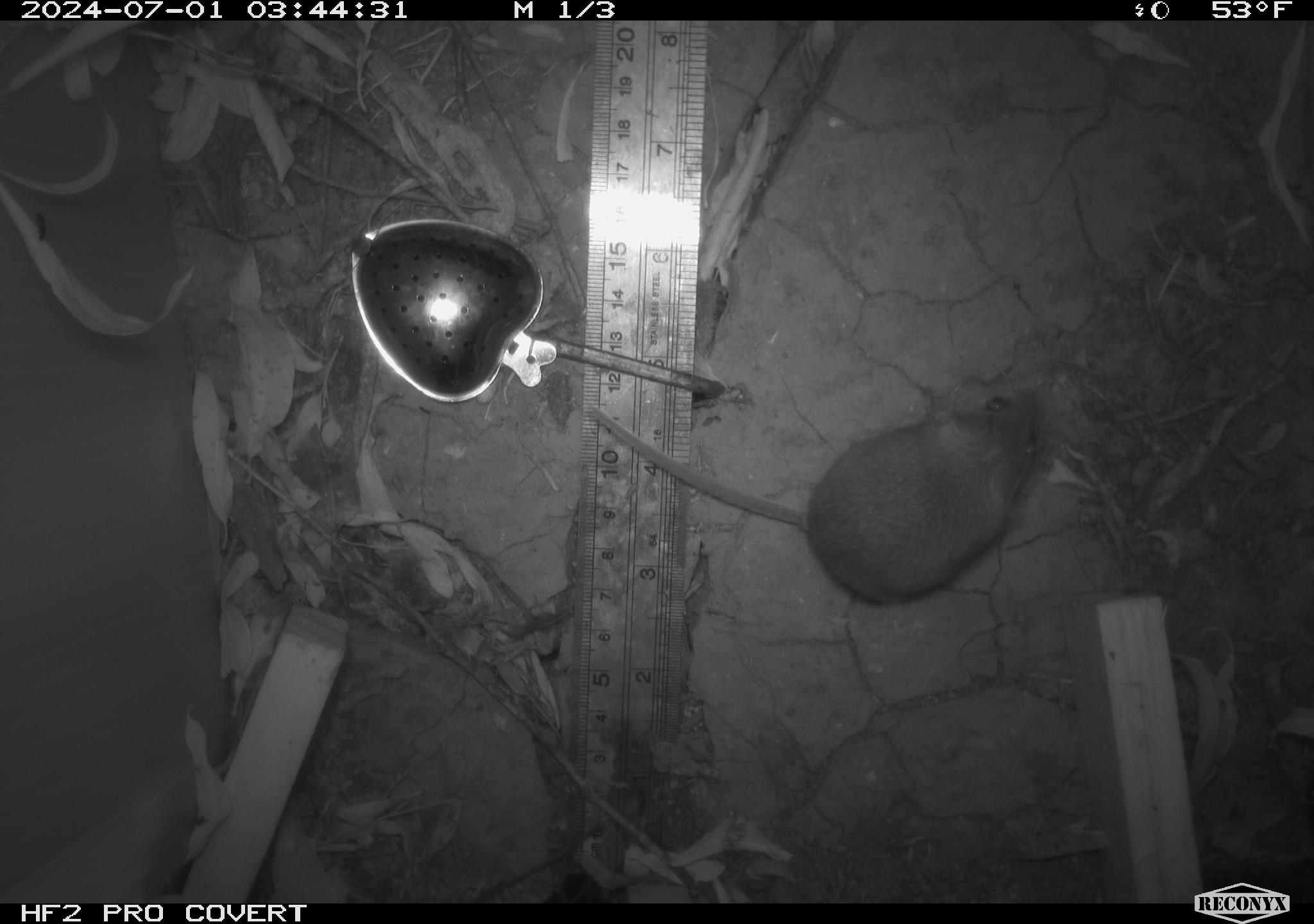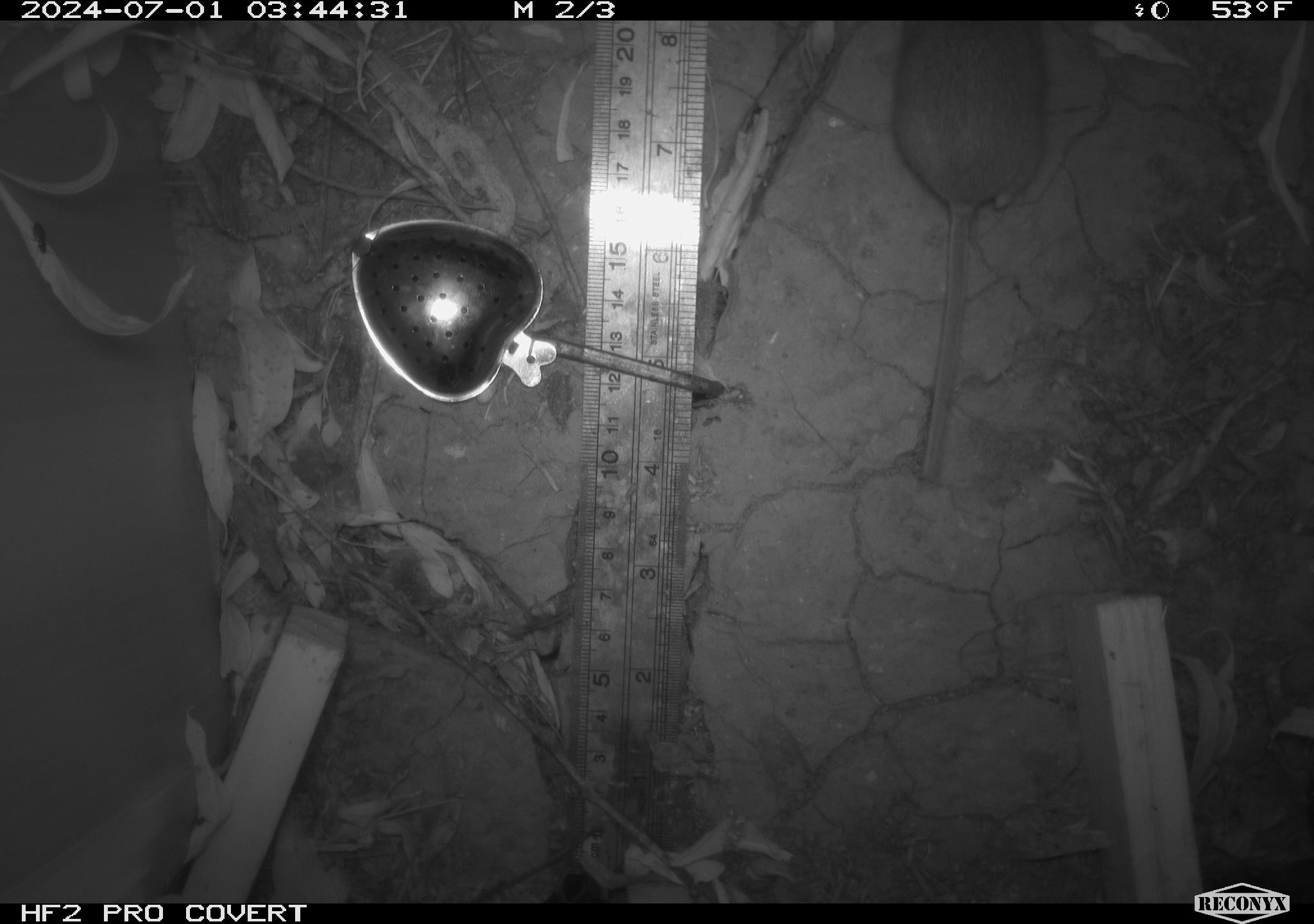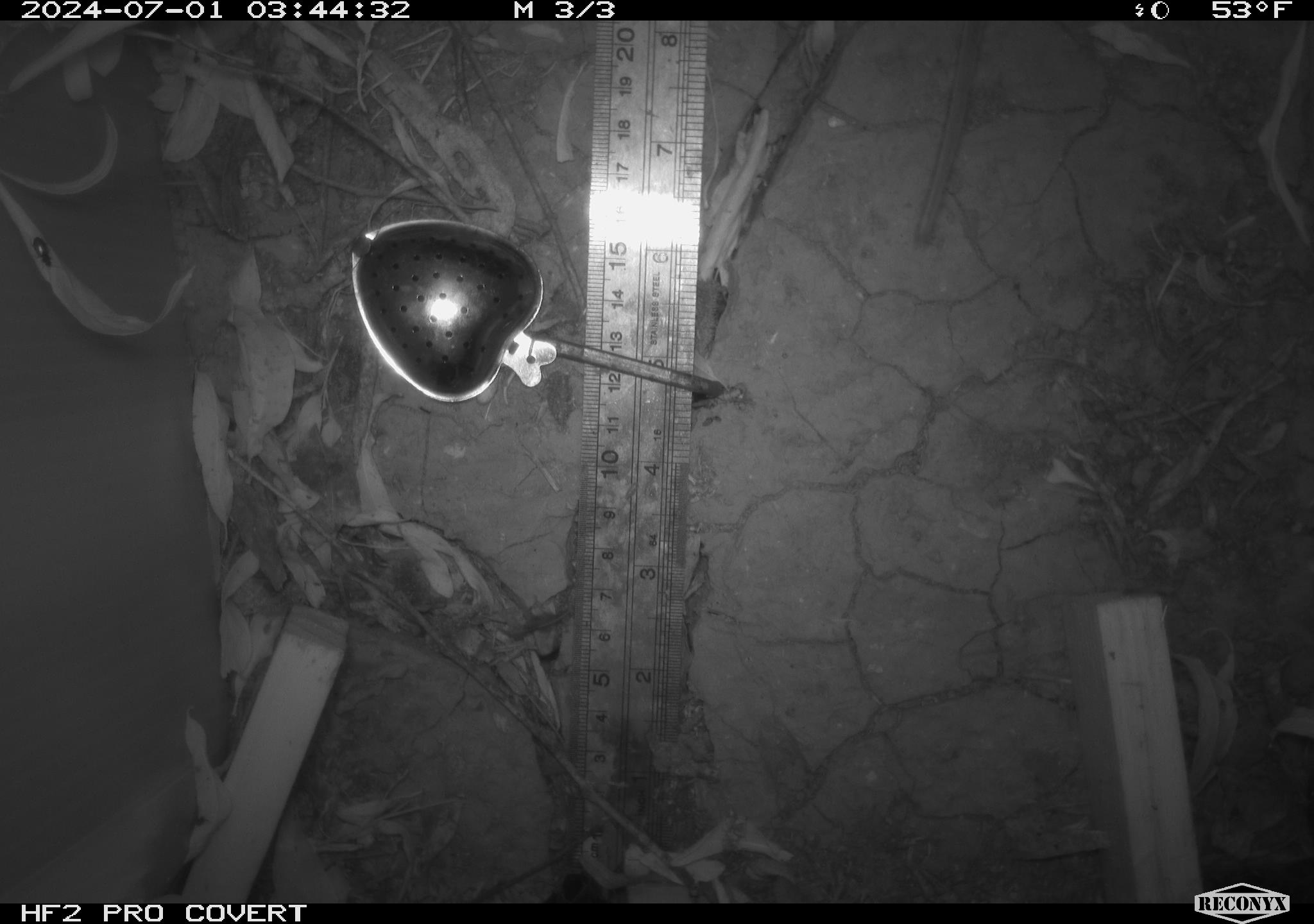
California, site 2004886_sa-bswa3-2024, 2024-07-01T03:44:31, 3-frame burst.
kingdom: Animalia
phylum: Chordata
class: Mammalia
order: Rodentia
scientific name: Rodentia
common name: mouse species